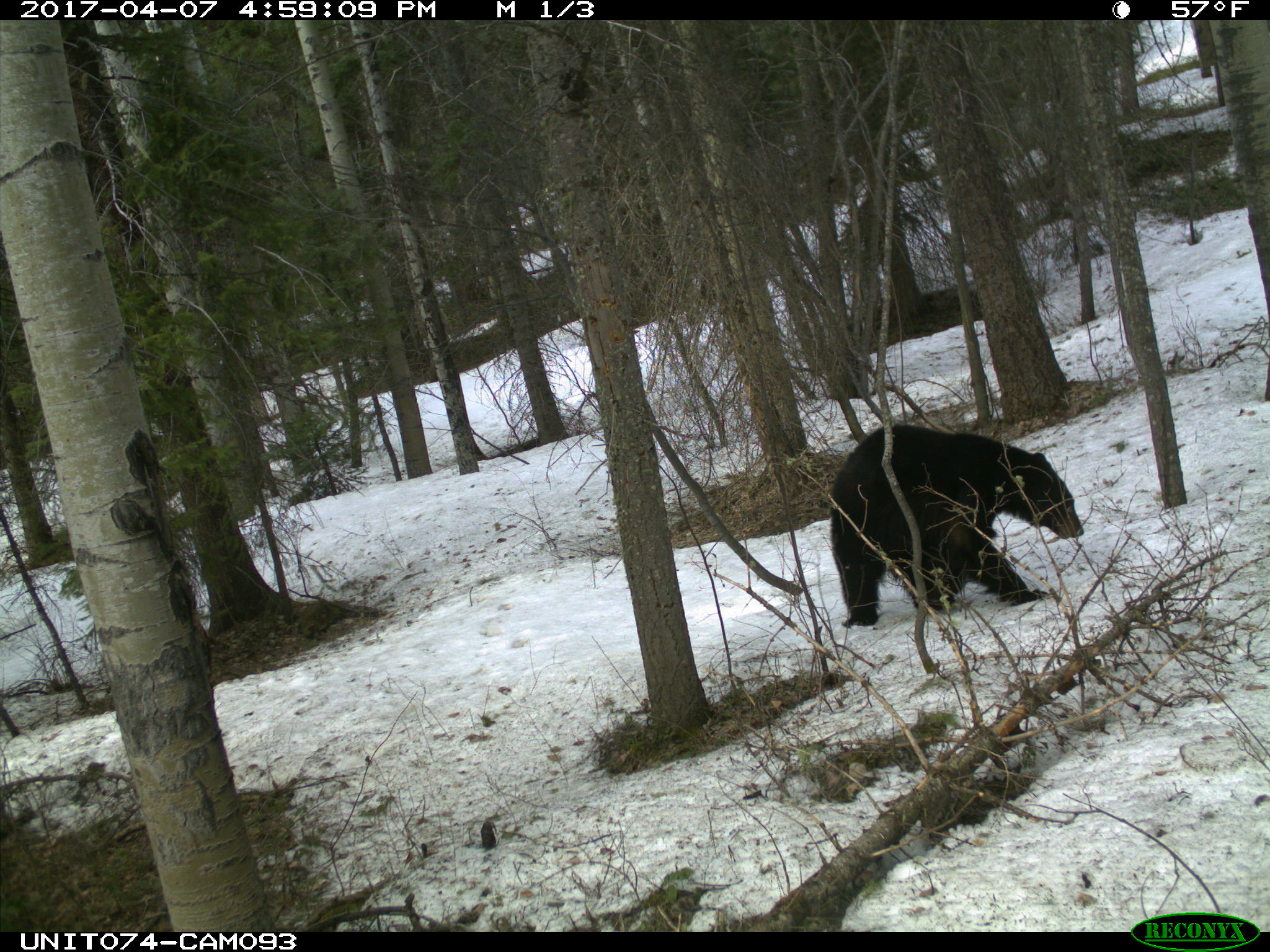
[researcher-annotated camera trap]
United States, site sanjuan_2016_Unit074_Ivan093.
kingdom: Animalia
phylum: Chordata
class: Mammalia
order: Carnivora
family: Ursidae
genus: Ursus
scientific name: Ursus americanus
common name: american black bear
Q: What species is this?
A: Ursus americanus (american black bear).